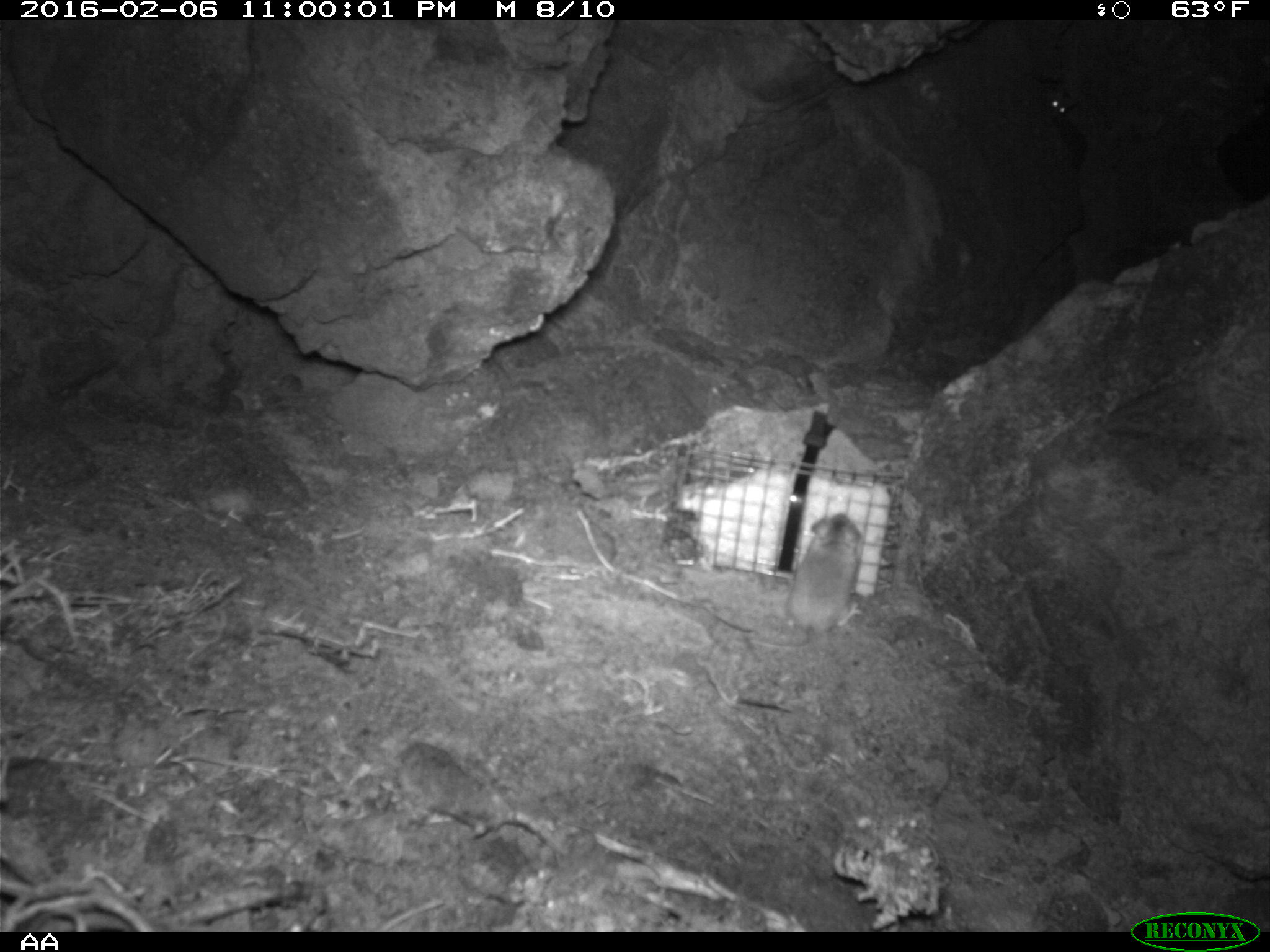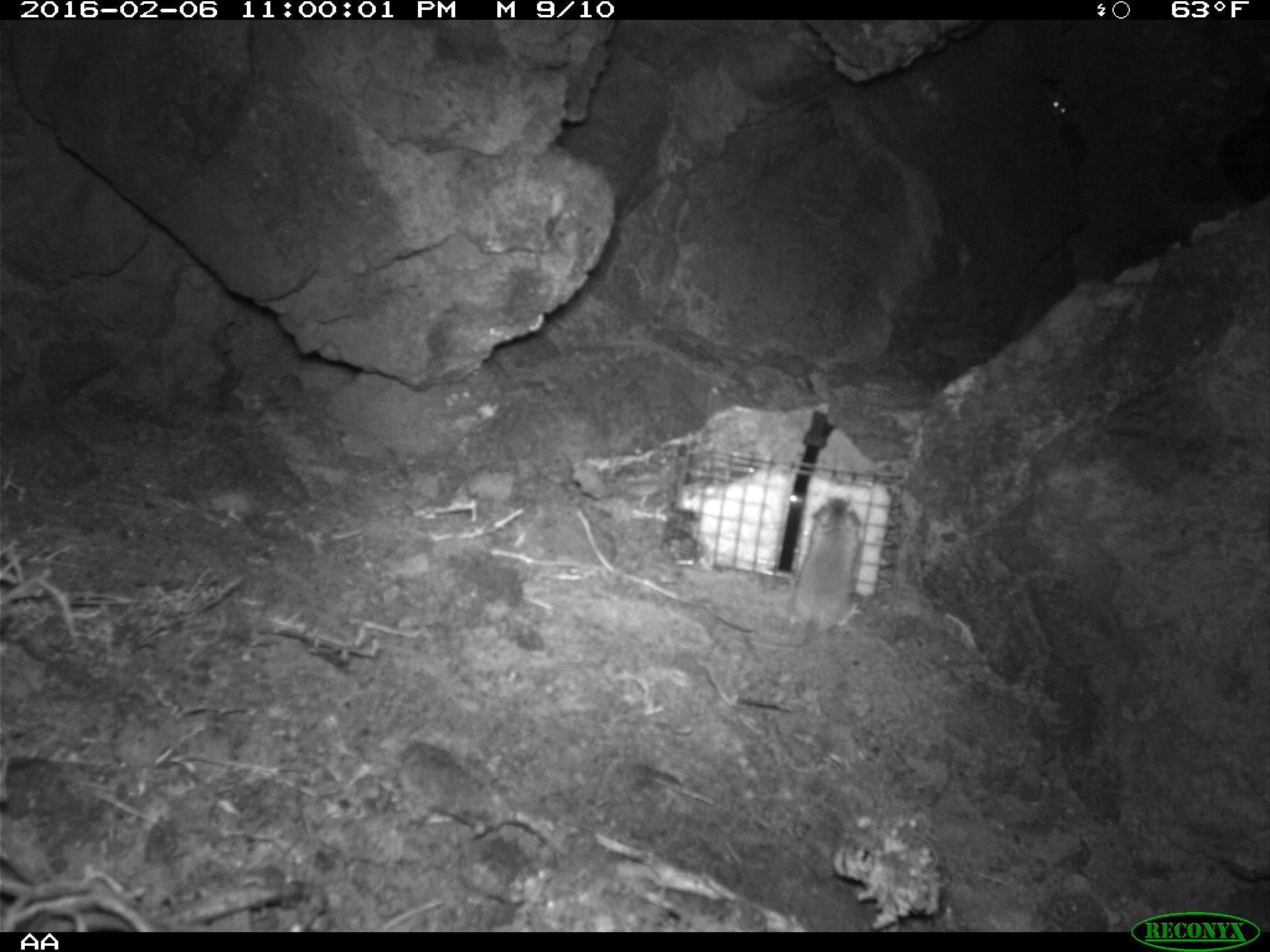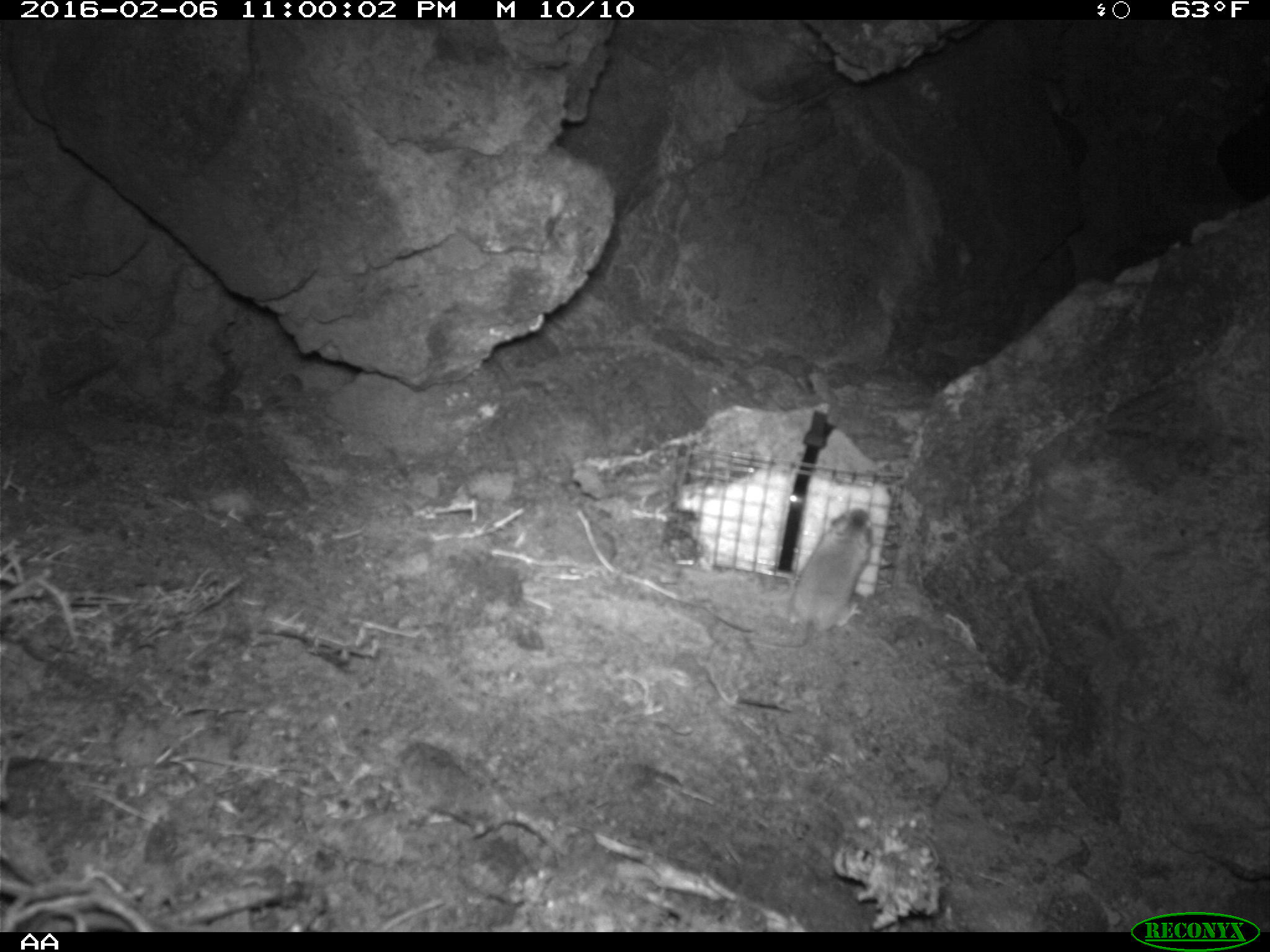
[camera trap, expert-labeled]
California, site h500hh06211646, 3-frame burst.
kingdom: Animalia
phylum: Chordata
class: Mammalia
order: Rodentia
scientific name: Rodentia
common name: rodent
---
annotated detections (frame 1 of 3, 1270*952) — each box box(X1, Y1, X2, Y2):
rodent: box(753, 512, 864, 647); box(1041, 76, 1078, 115)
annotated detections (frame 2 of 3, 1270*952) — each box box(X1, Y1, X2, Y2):
rodent: box(749, 498, 862, 651); box(1039, 78, 1073, 117)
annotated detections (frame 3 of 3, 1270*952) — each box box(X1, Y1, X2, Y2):
rodent: box(753, 508, 875, 648)